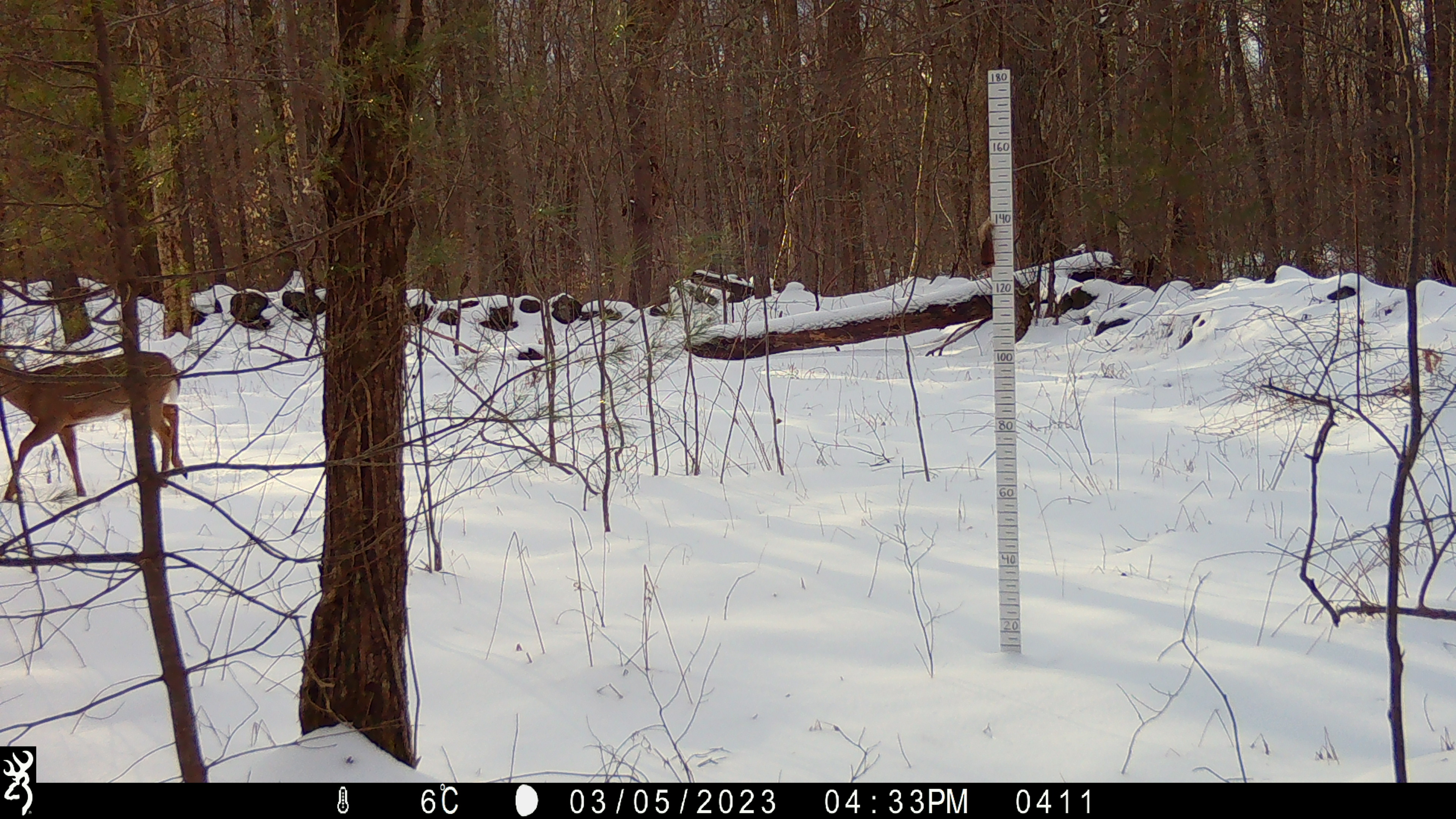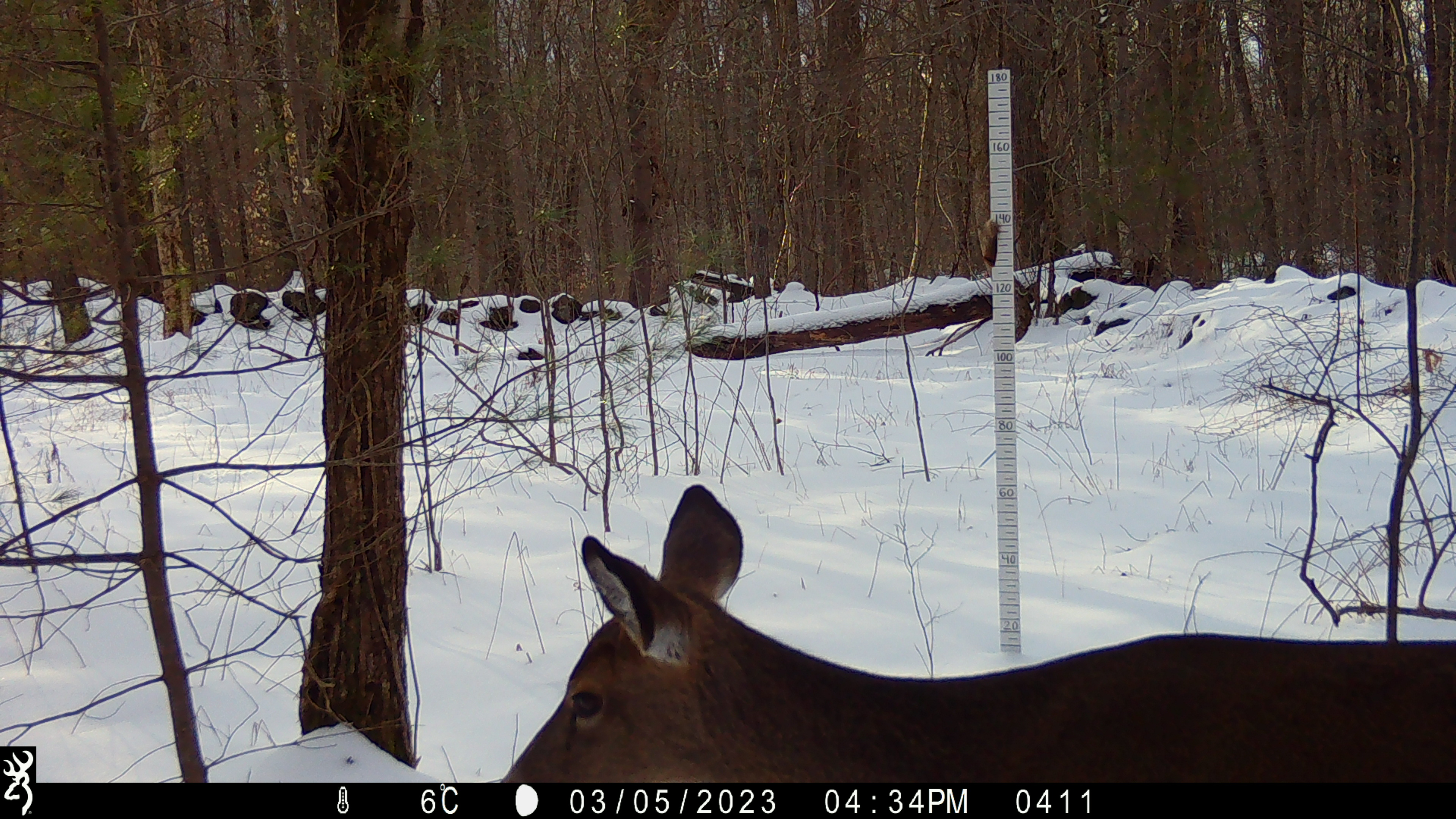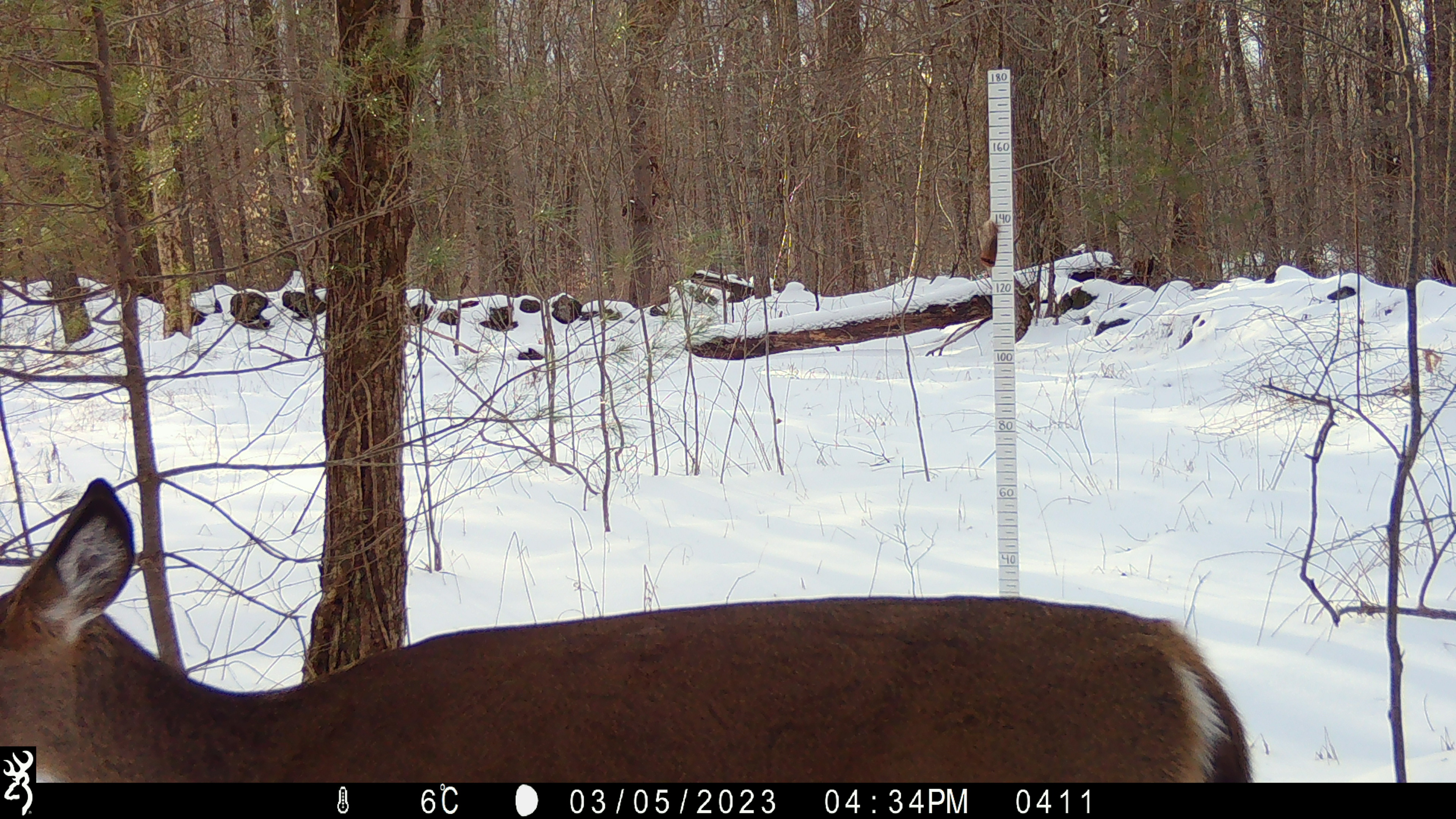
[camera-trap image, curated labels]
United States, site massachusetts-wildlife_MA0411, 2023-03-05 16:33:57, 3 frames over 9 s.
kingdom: Animalia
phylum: Chordata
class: Mammalia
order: Artiodactyla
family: Cervidae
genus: Odocoileus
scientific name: Odocoileus virginianus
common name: white-tailed deer